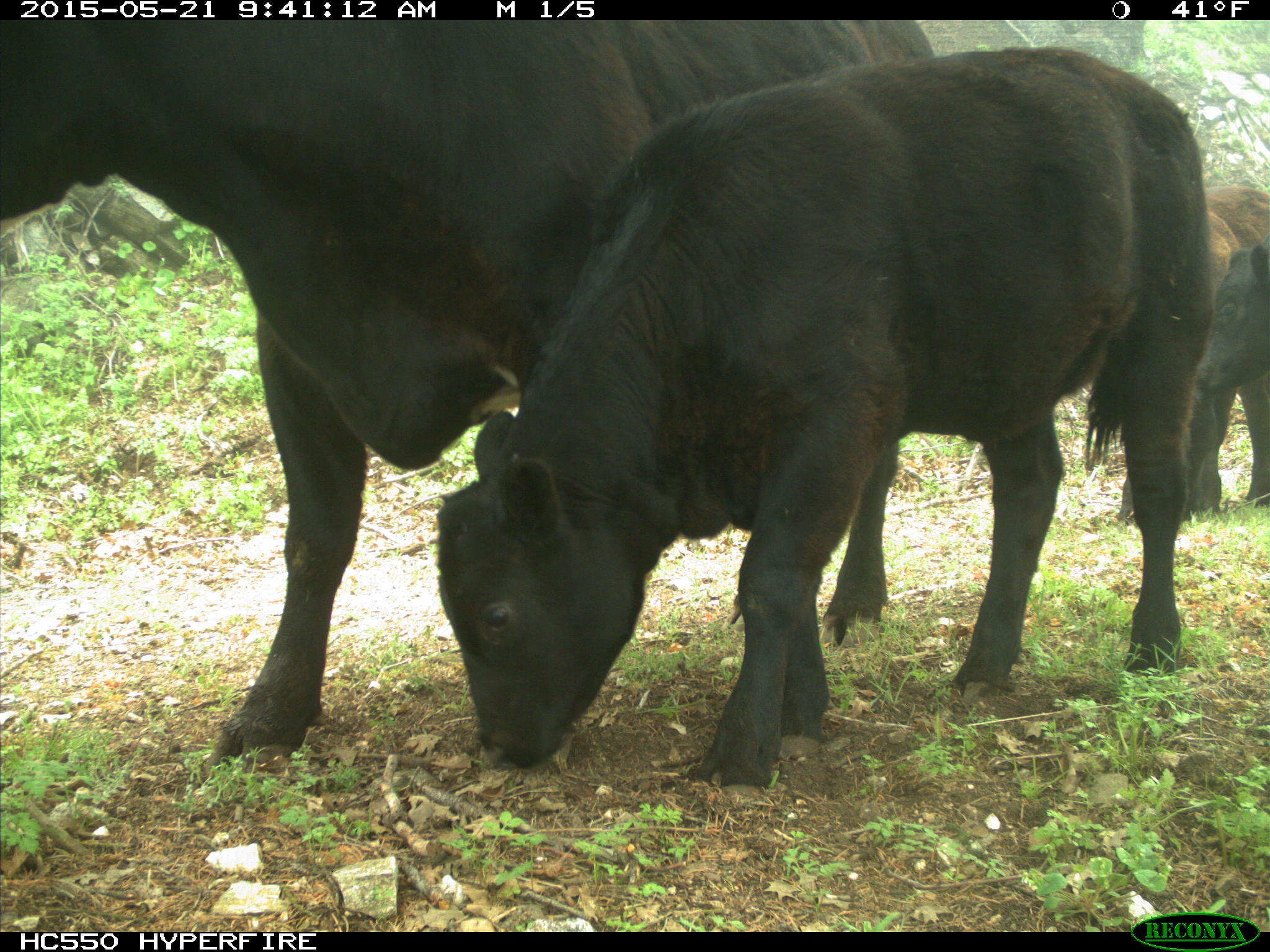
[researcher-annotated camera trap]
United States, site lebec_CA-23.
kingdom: Animalia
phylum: Chordata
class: Mammalia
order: Artiodactyla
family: Bovidae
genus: Bos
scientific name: Bos taurus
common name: domestic cow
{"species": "Bos taurus (domestic cow)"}